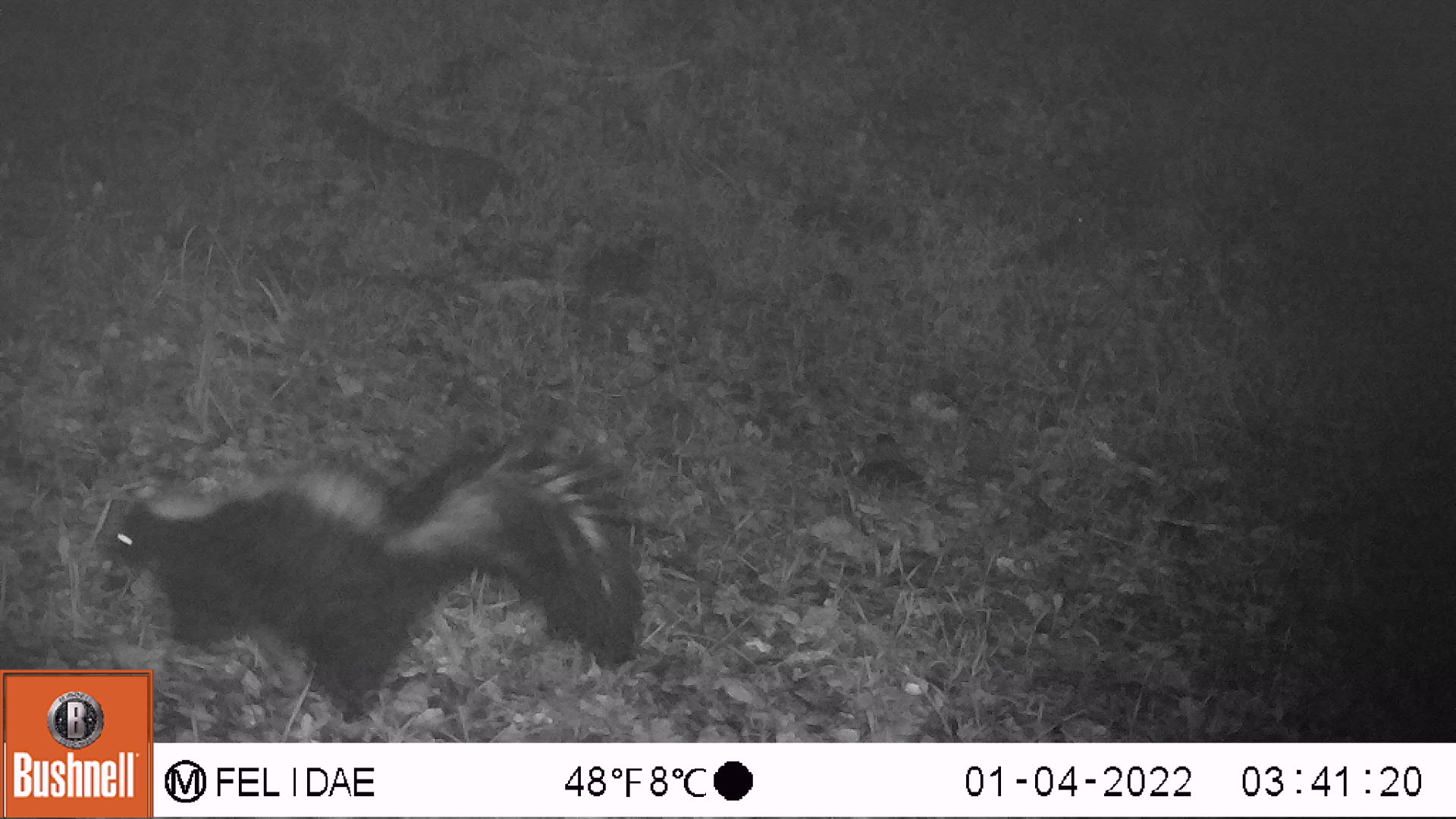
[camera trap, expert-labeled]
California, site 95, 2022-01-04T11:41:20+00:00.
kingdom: Animalia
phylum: Chordata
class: Mammalia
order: Carnivora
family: Mephitidae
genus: Mephitis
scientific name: Mephitis mephitis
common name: striped skunk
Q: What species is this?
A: Striped skunk (Mephitis mephitis).